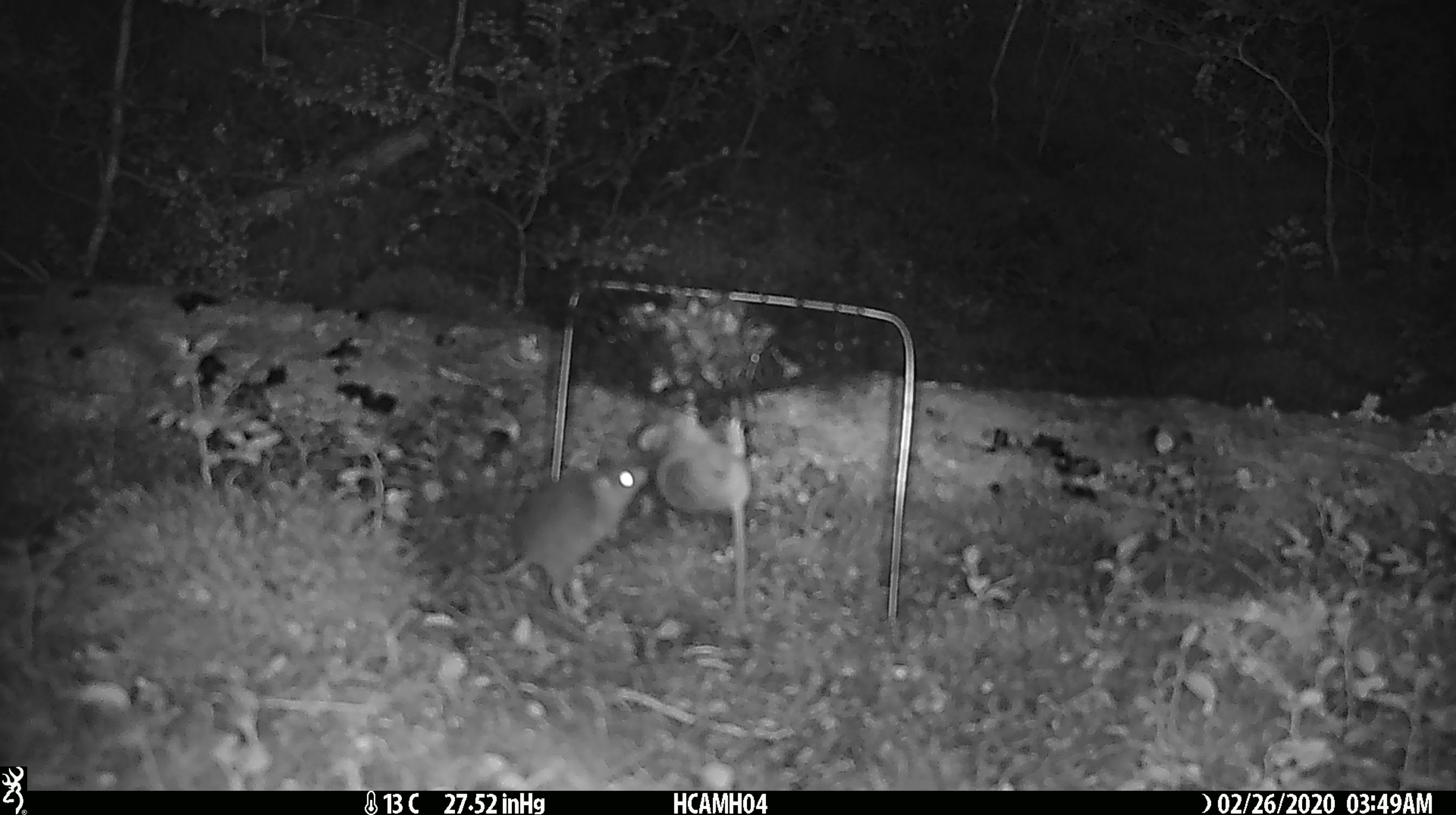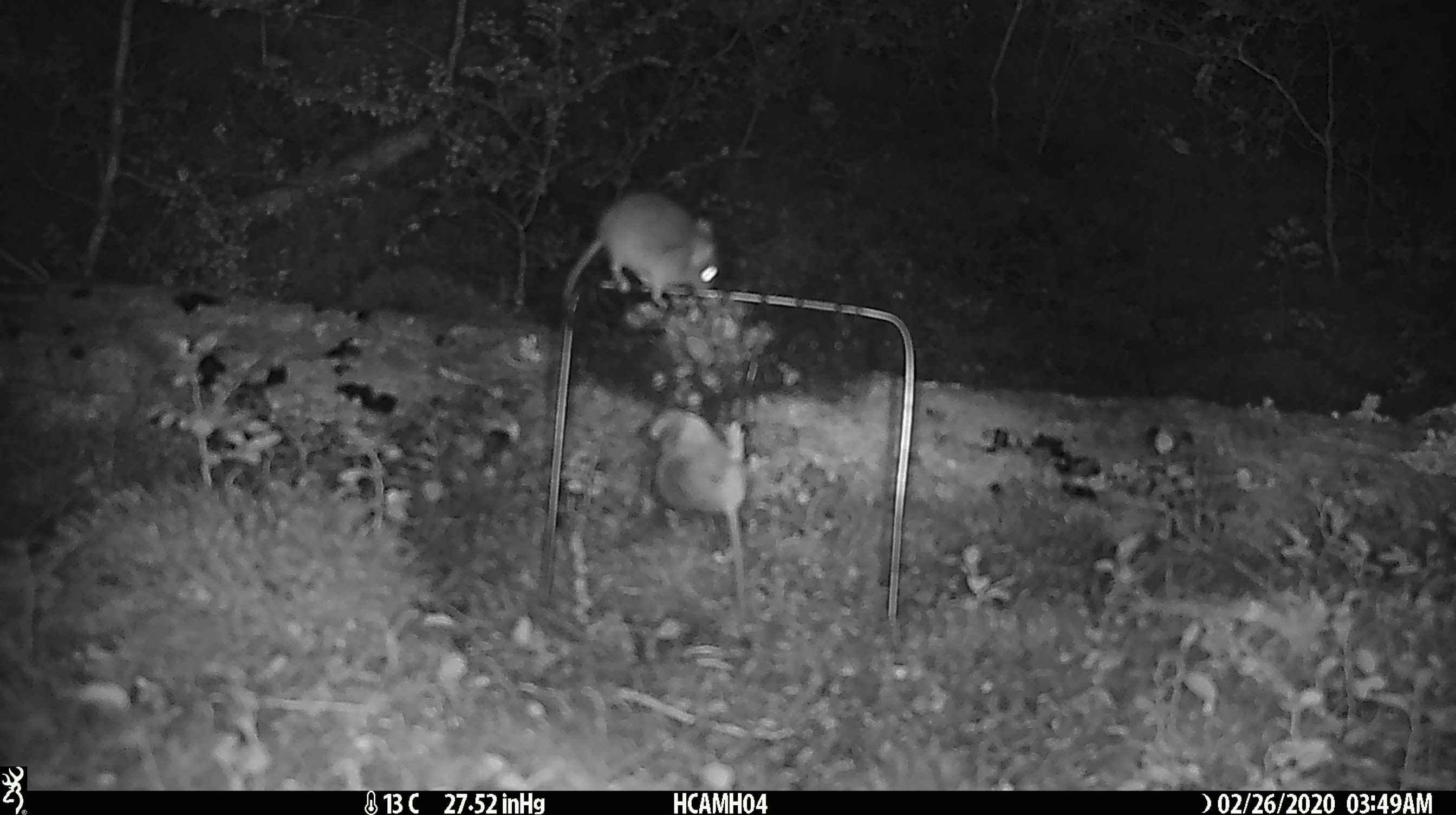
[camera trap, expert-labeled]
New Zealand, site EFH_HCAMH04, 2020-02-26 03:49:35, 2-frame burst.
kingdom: Animalia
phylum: Chordata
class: Mammalia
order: Rodentia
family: Muridae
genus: Mus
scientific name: Mus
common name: mouse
Mouse (Mus).